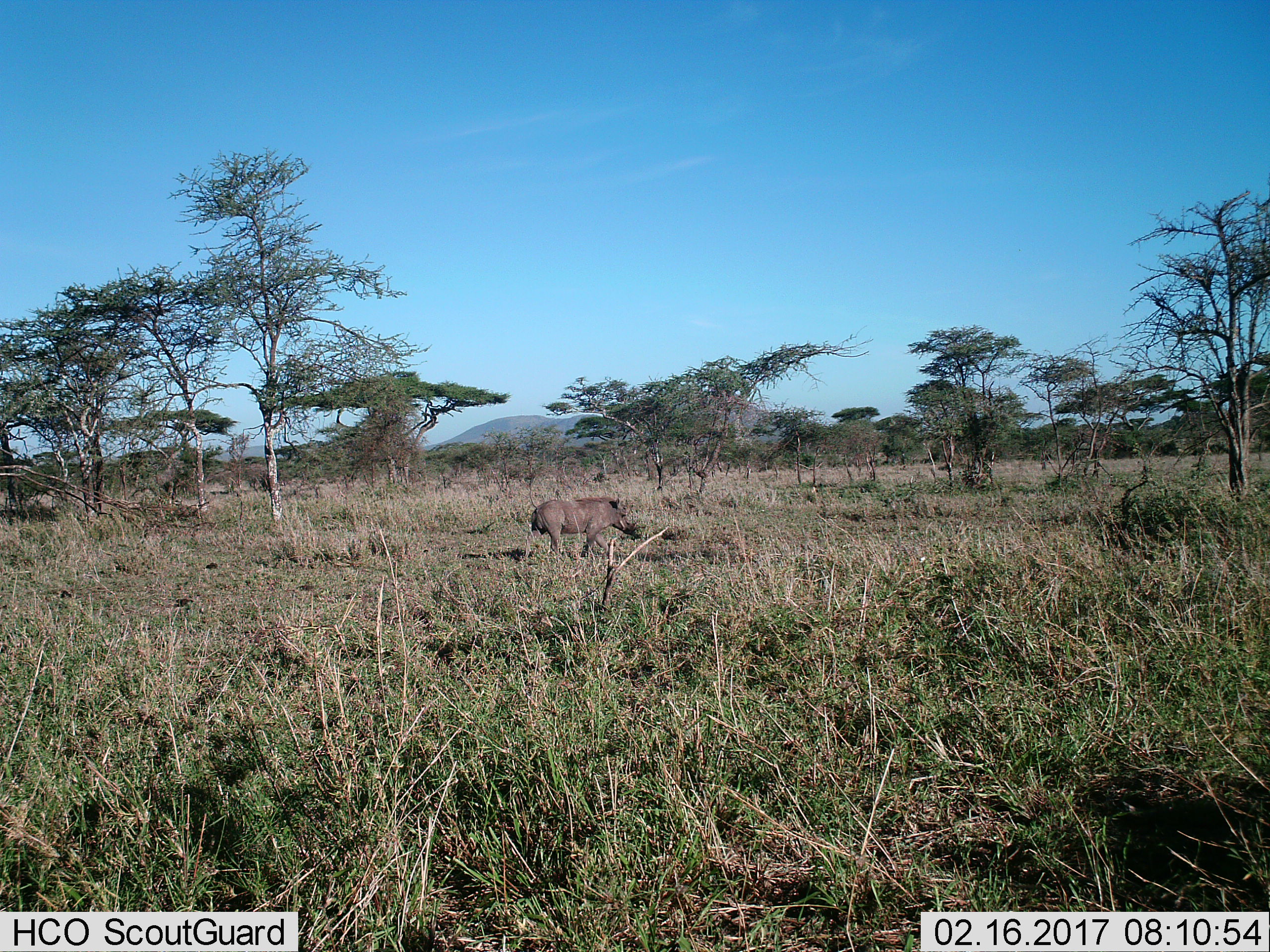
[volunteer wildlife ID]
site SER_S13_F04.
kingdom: Animalia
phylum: Chordata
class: Mammalia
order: Artiodactyla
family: Suidae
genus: Phacochoerus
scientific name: Phacochoerus africanus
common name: warthog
Warthog (Phacochoerus africanus), count 1. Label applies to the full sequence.